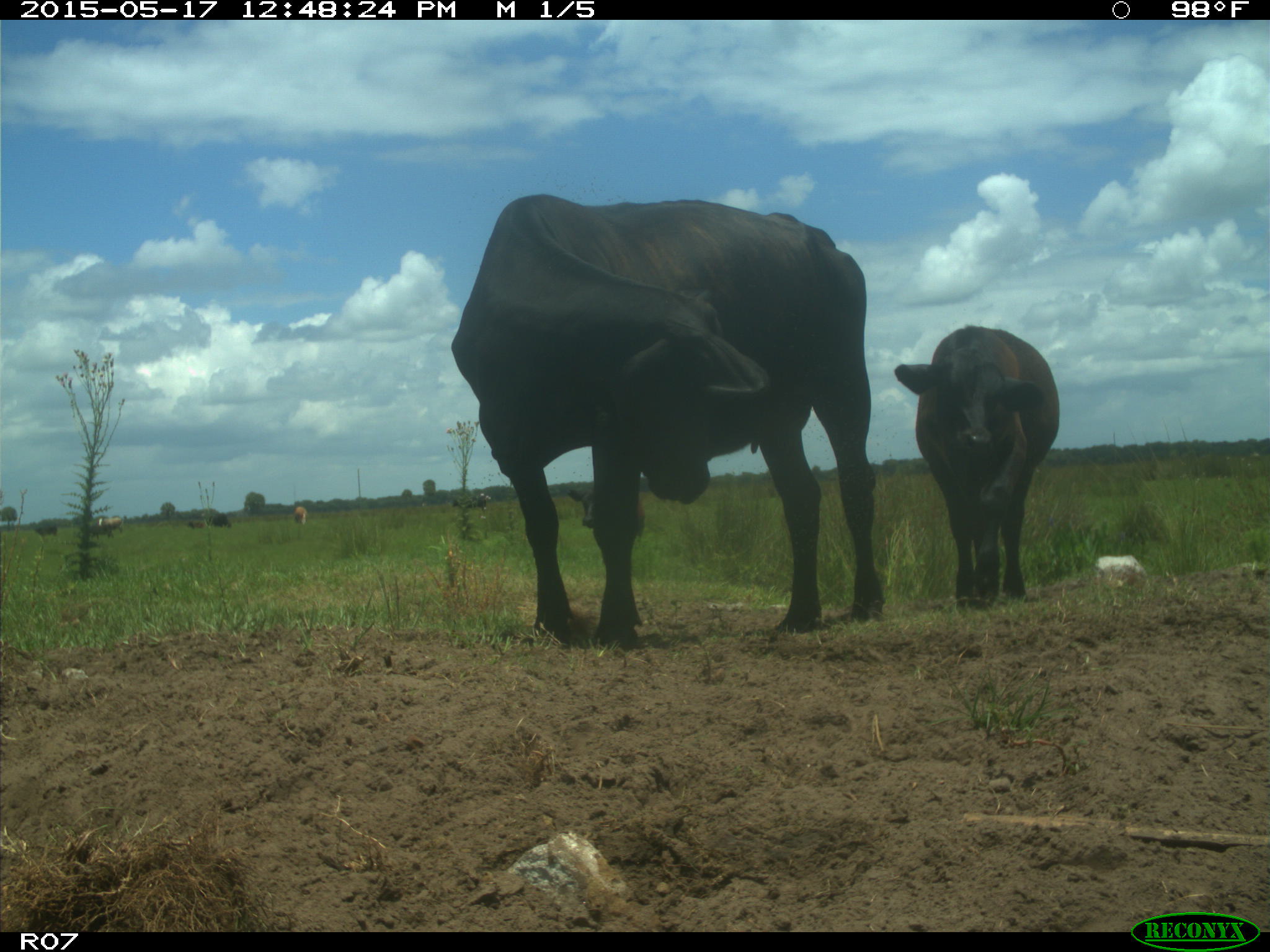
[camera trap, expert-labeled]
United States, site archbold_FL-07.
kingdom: Animalia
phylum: Chordata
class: Mammalia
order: Artiodactyla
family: Bovidae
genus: Bos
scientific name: Bos taurus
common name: domestic cow